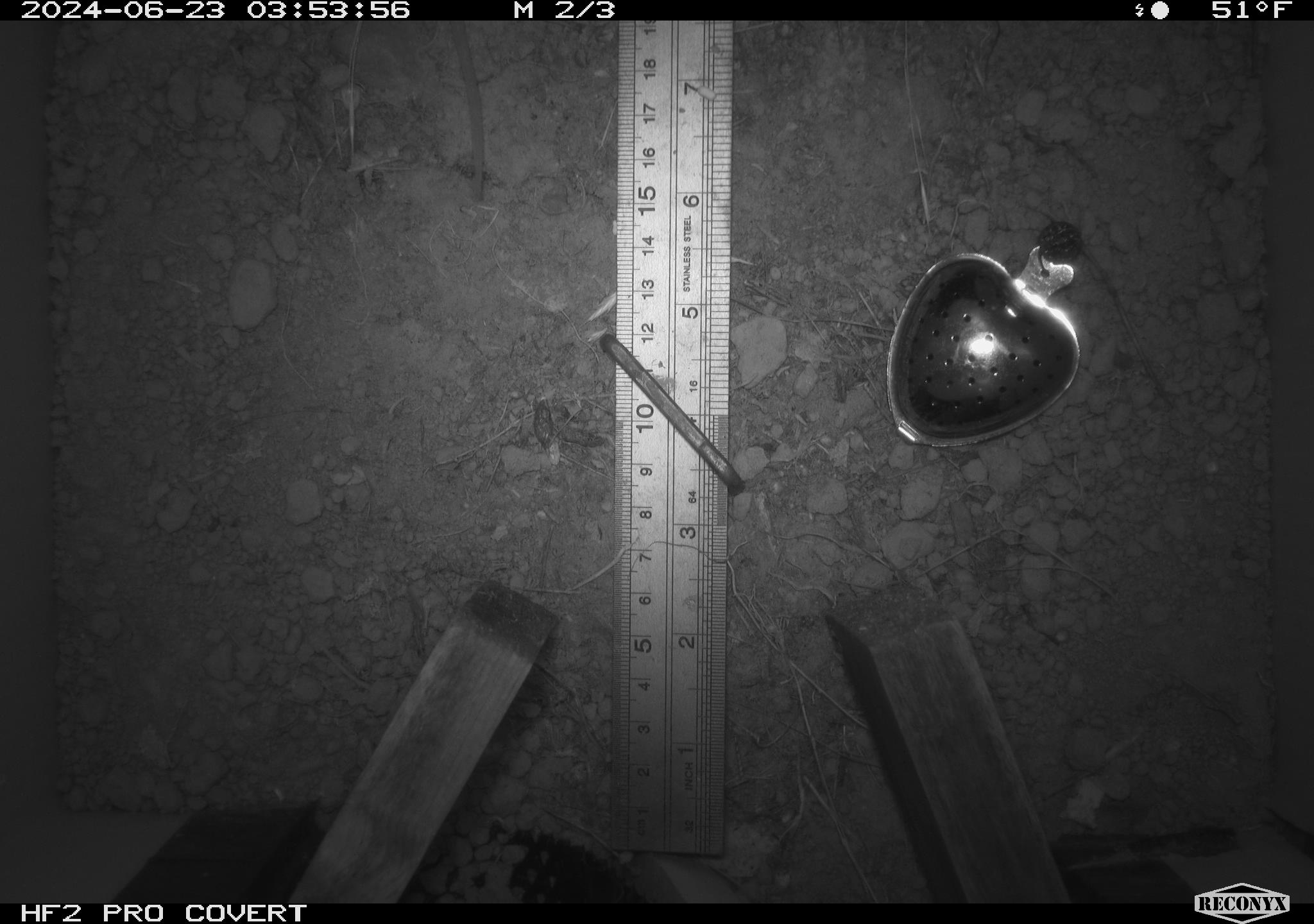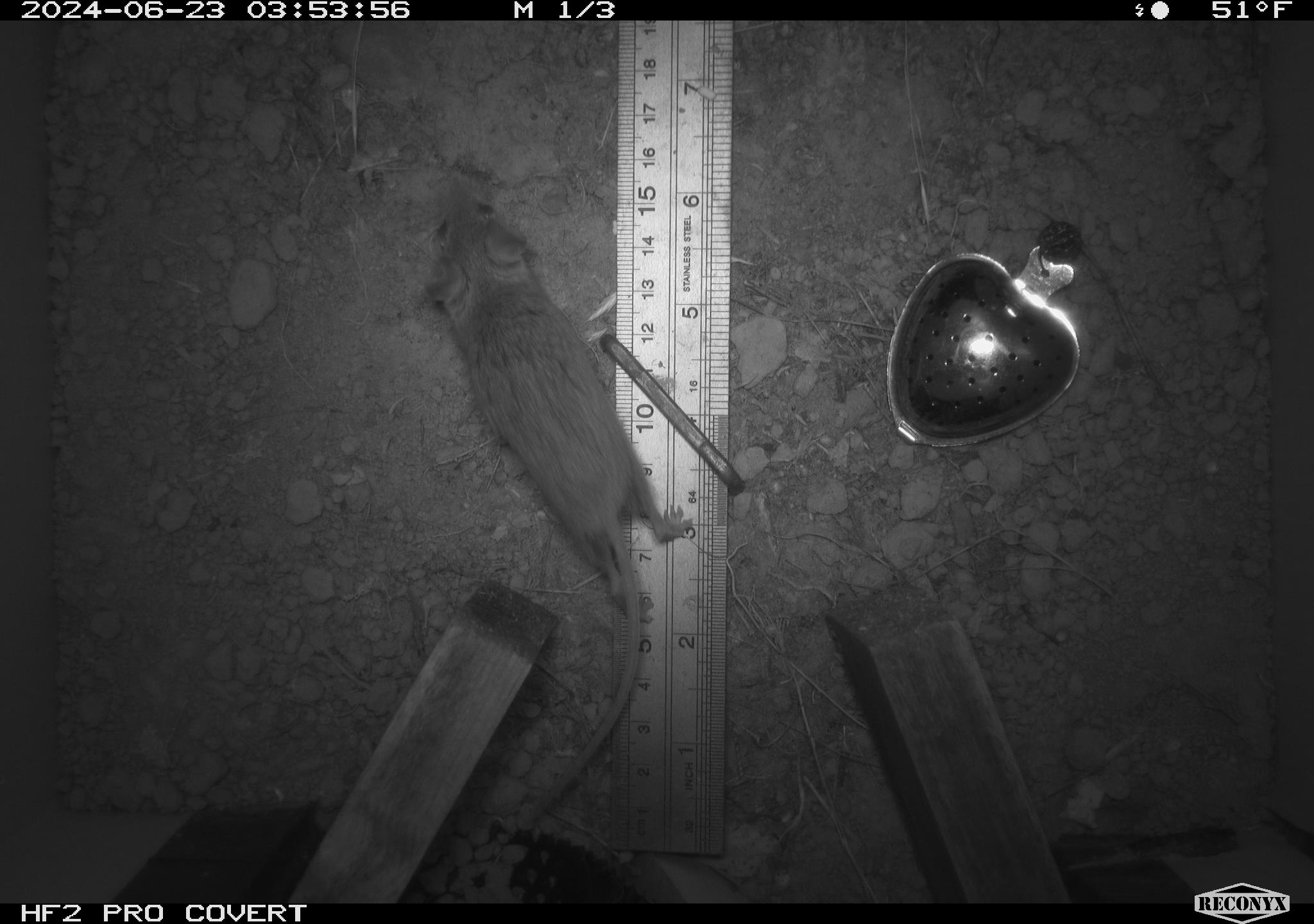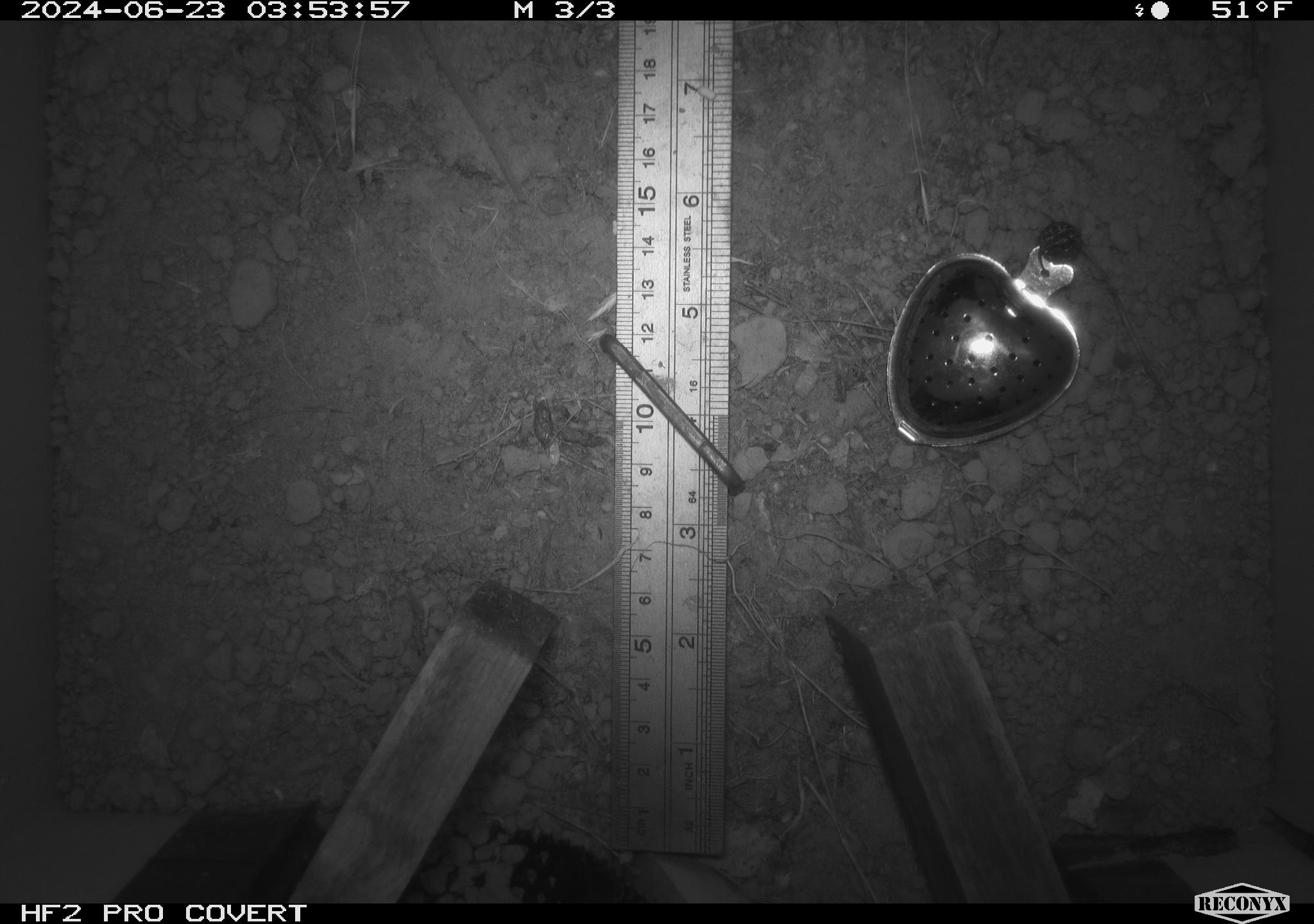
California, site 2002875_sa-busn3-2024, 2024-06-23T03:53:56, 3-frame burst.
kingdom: Animalia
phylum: Chordata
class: Mammalia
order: Rodentia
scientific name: Rodentia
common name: mouse species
Mouse species (Rodentia).